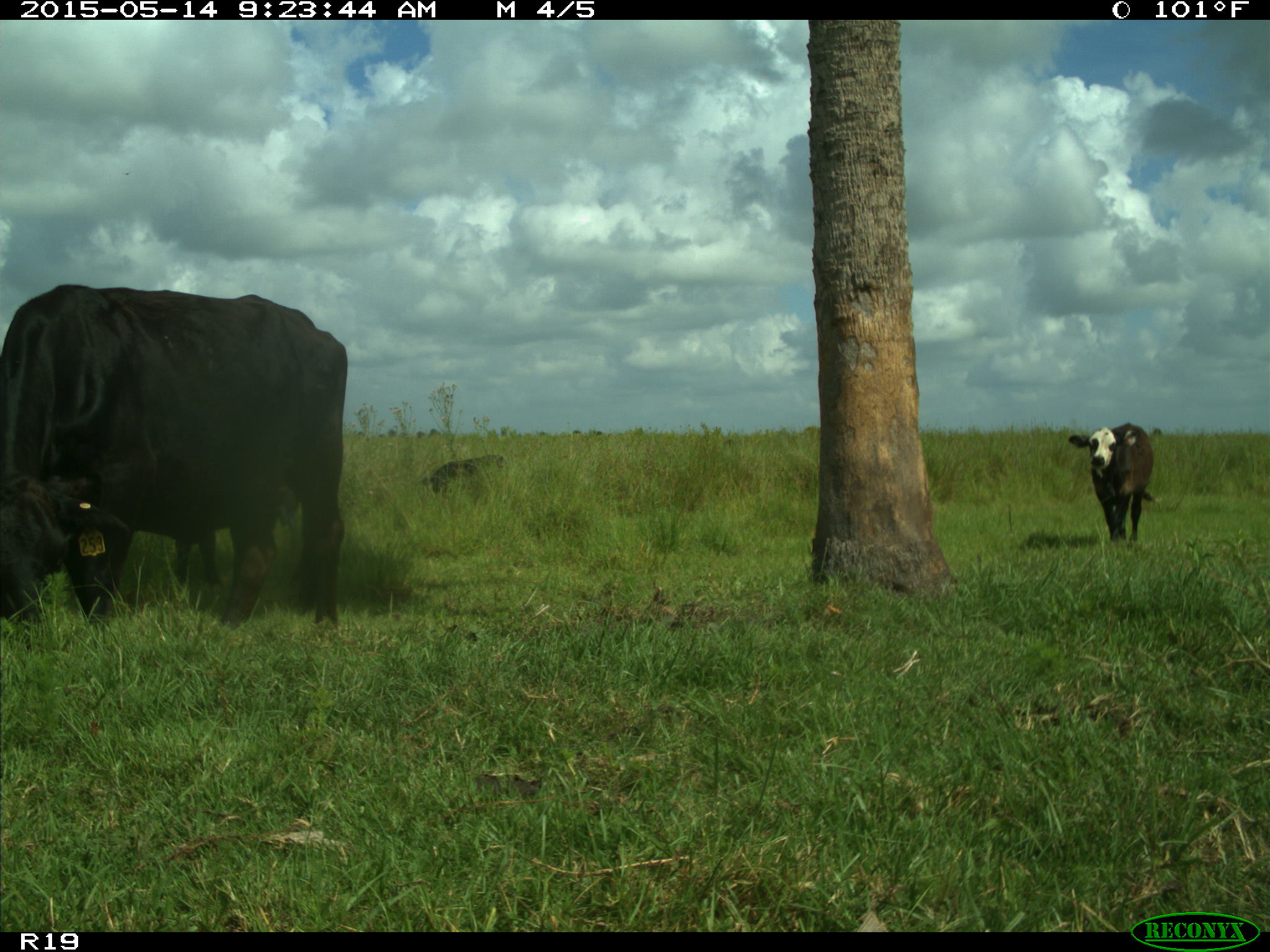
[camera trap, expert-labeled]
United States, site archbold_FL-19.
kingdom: Animalia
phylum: Chordata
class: Mammalia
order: Artiodactyla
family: Bovidae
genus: Bos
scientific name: Bos taurus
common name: domestic cow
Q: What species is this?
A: Bos taurus (domestic cow).